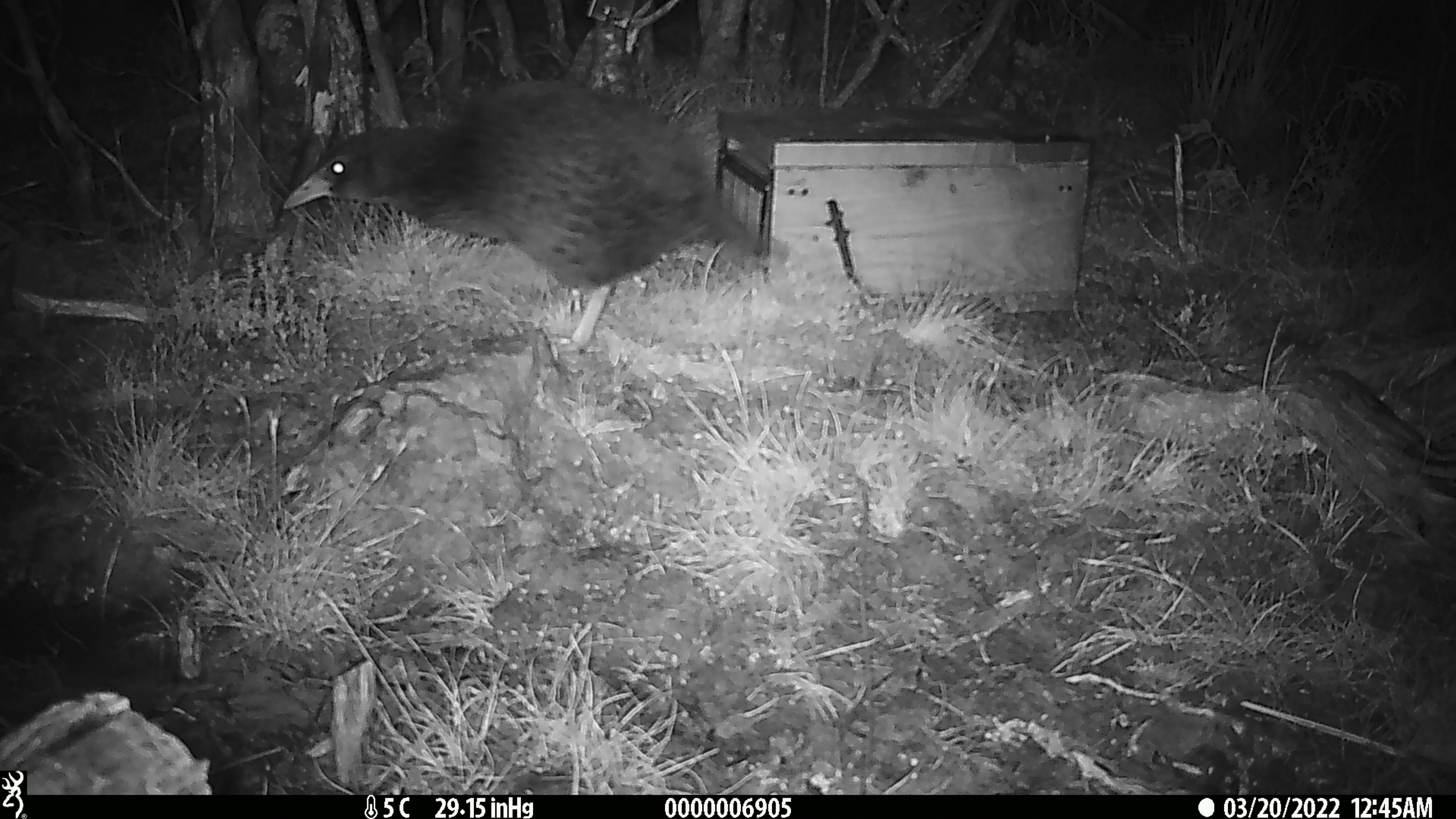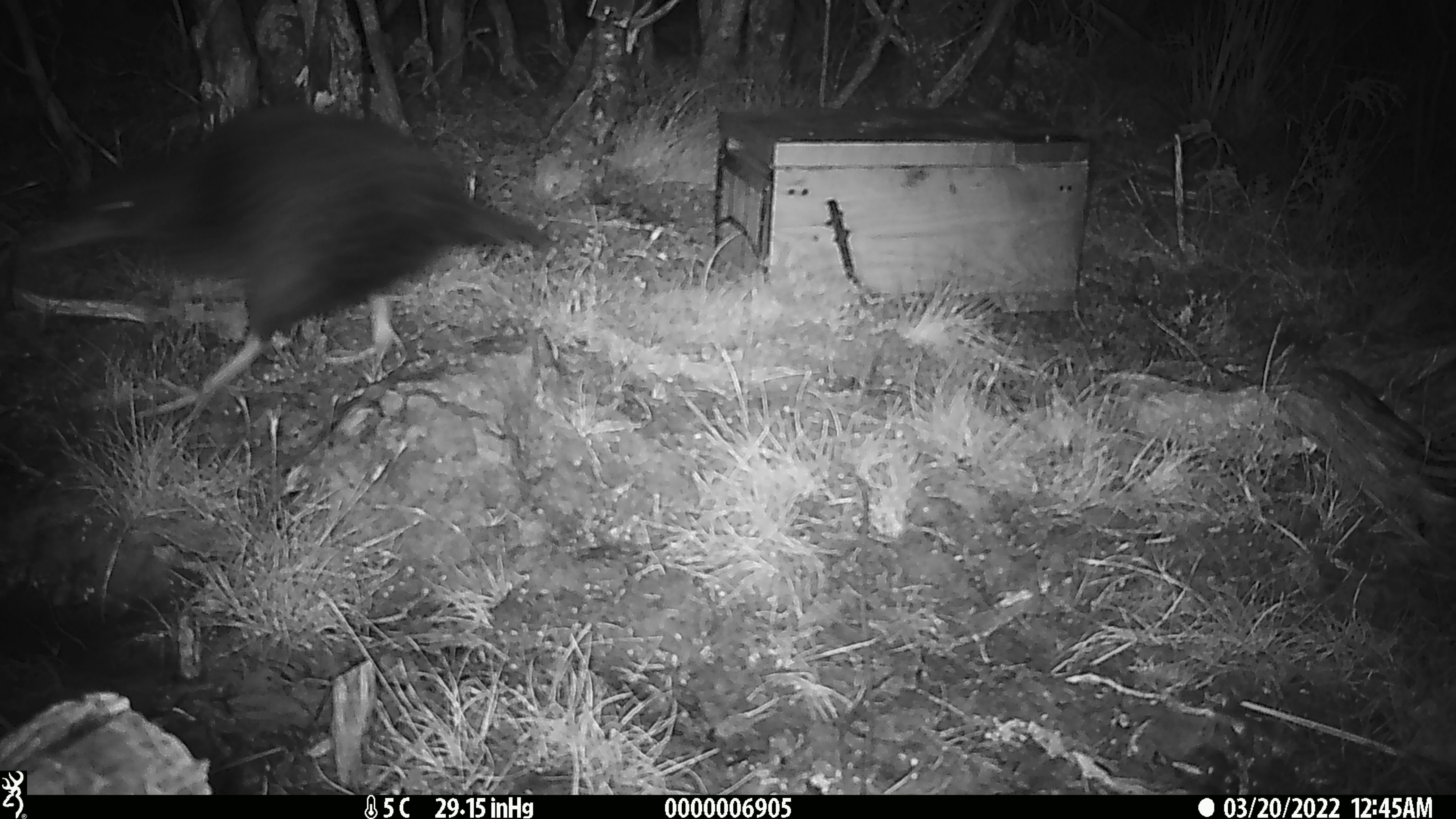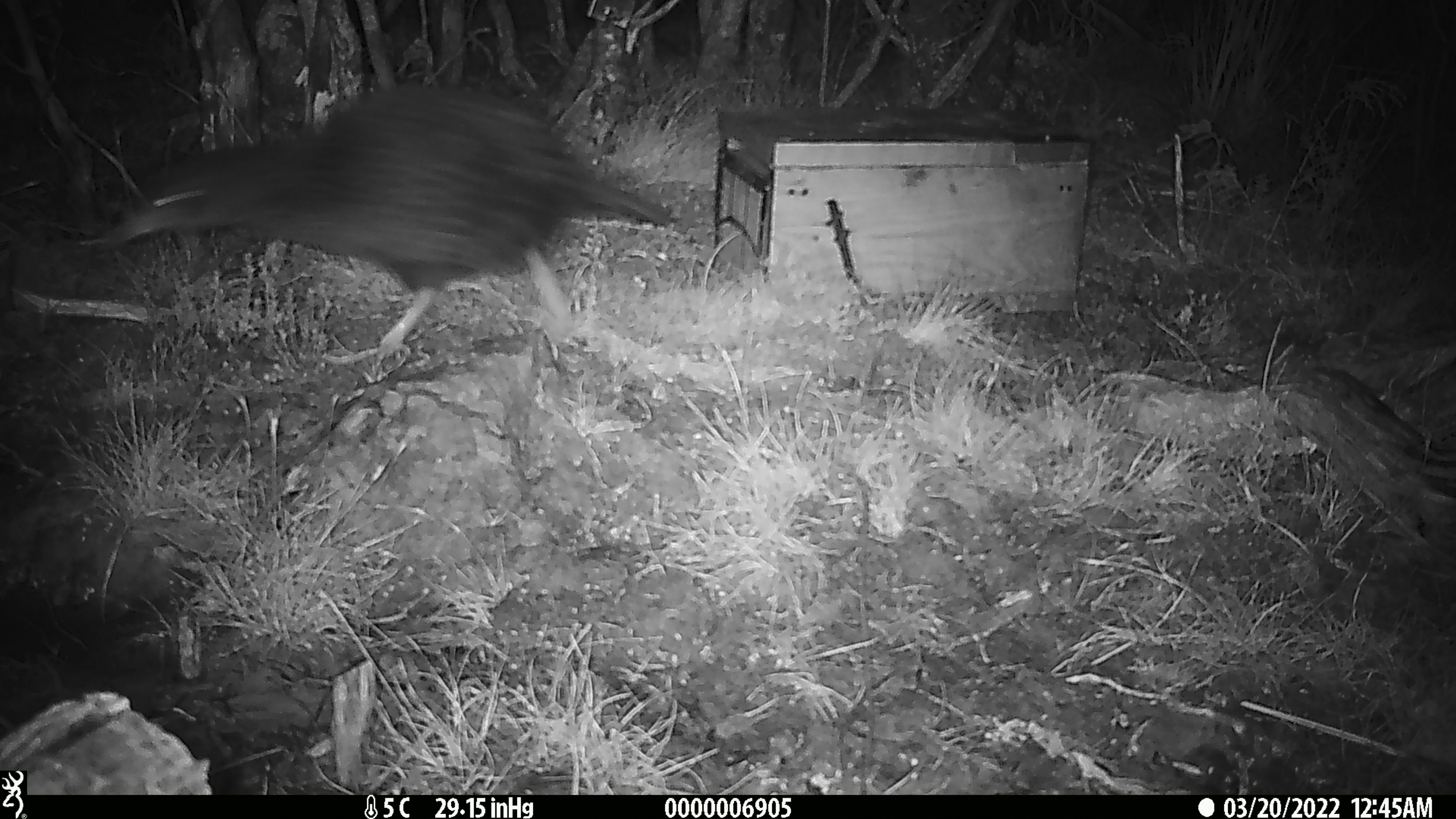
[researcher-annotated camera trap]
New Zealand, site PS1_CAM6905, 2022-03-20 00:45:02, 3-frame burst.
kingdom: Animalia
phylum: Chordata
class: Aves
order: Gruiformes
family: Rallidae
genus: Gallirallus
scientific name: Gallirallus australis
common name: weka